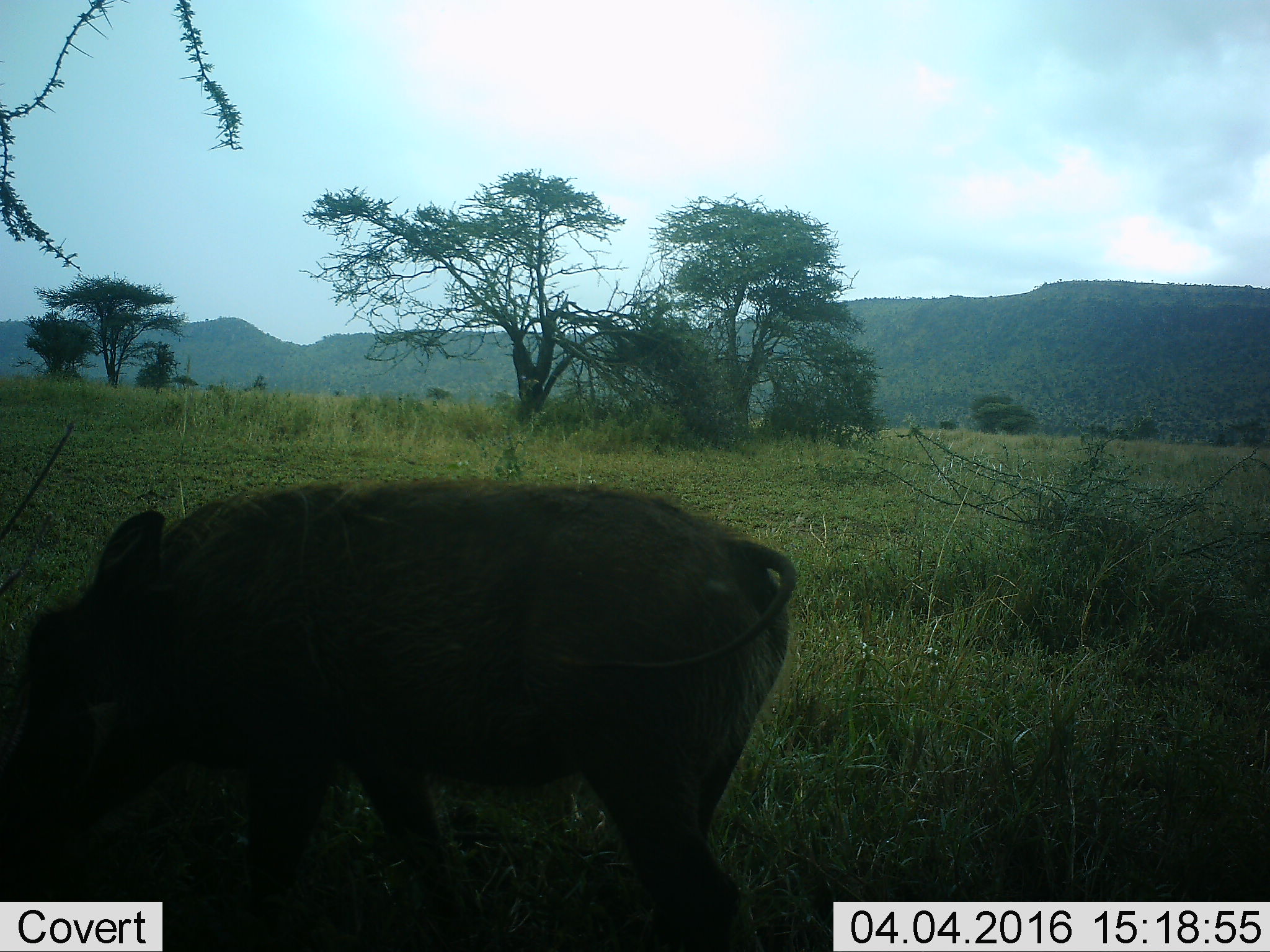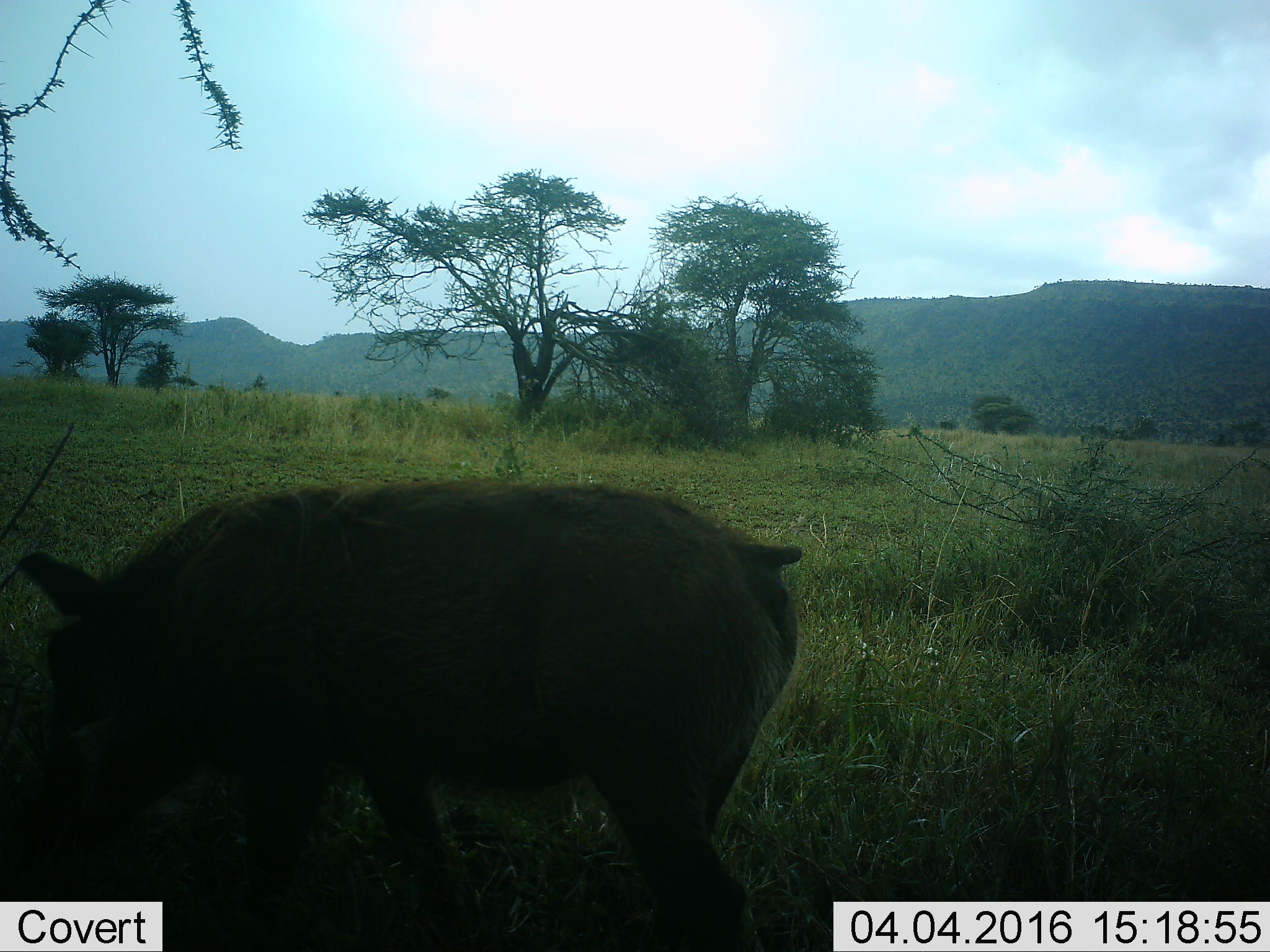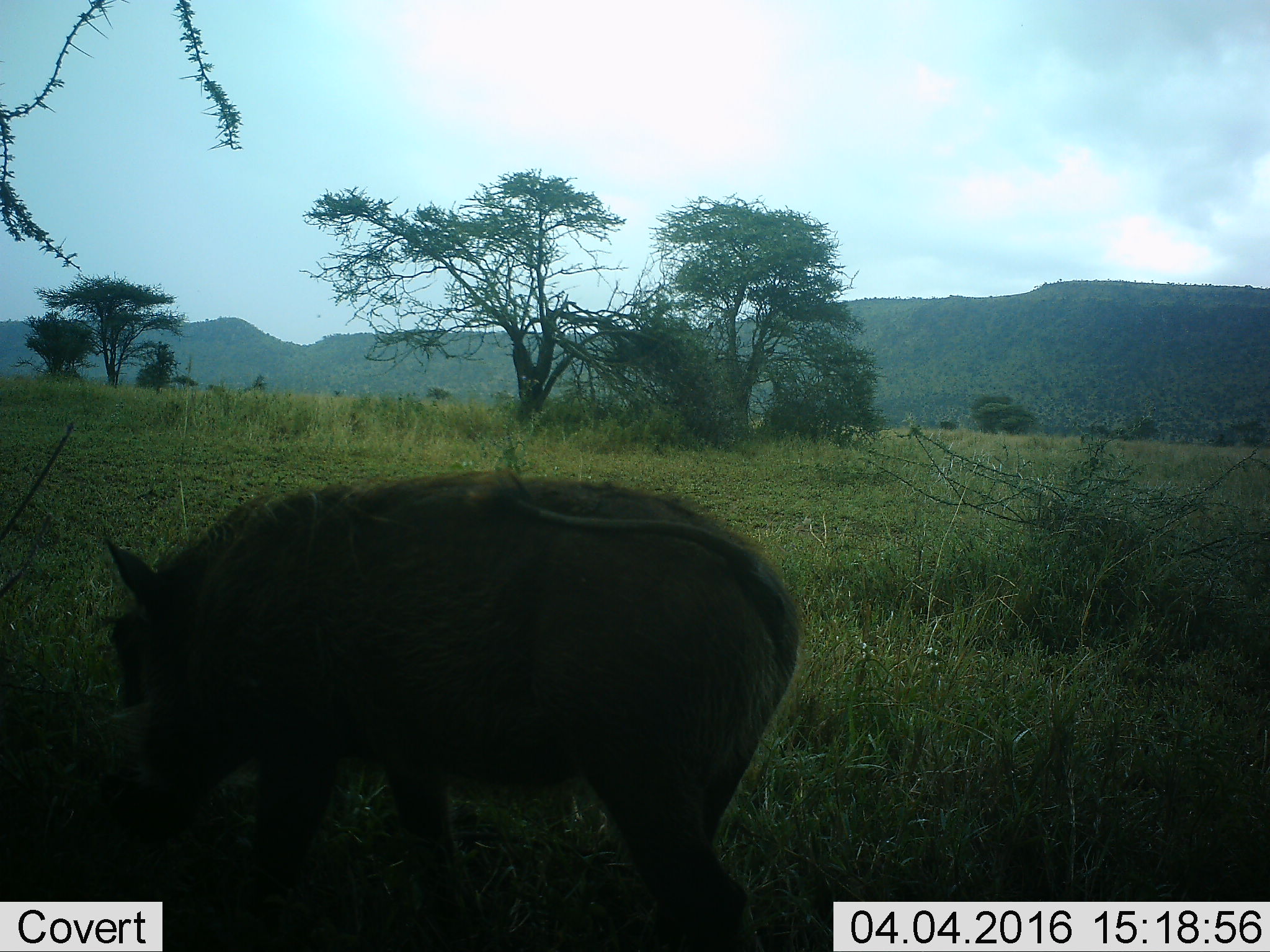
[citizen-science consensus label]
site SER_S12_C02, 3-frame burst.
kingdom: Animalia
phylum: Chordata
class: Mammalia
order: Artiodactyla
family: Suidae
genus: Phacochoerus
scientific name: Phacochoerus africanus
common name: warthog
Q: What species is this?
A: Warthog (Phacochoerus africanus).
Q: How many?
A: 1.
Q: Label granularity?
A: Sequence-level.